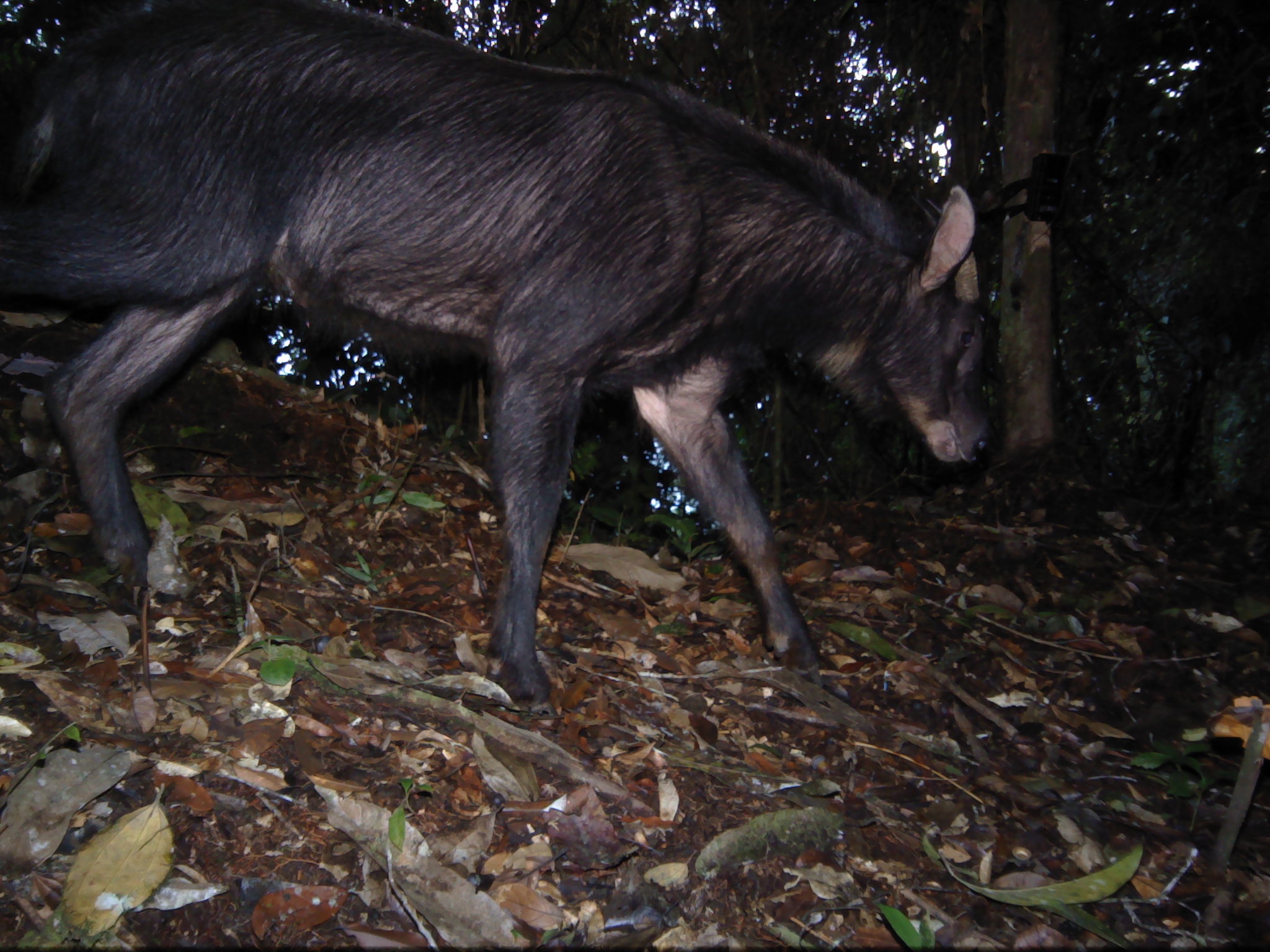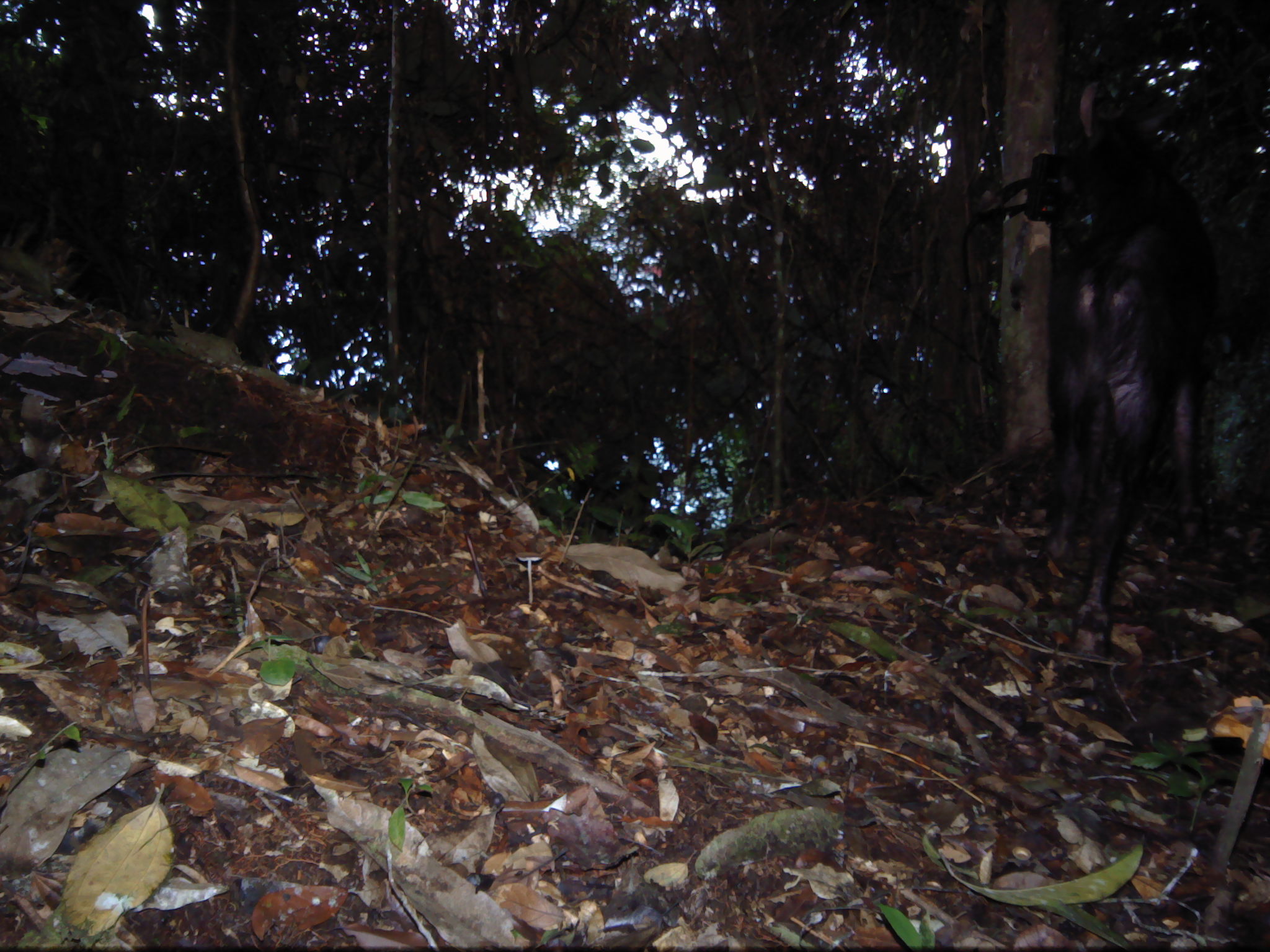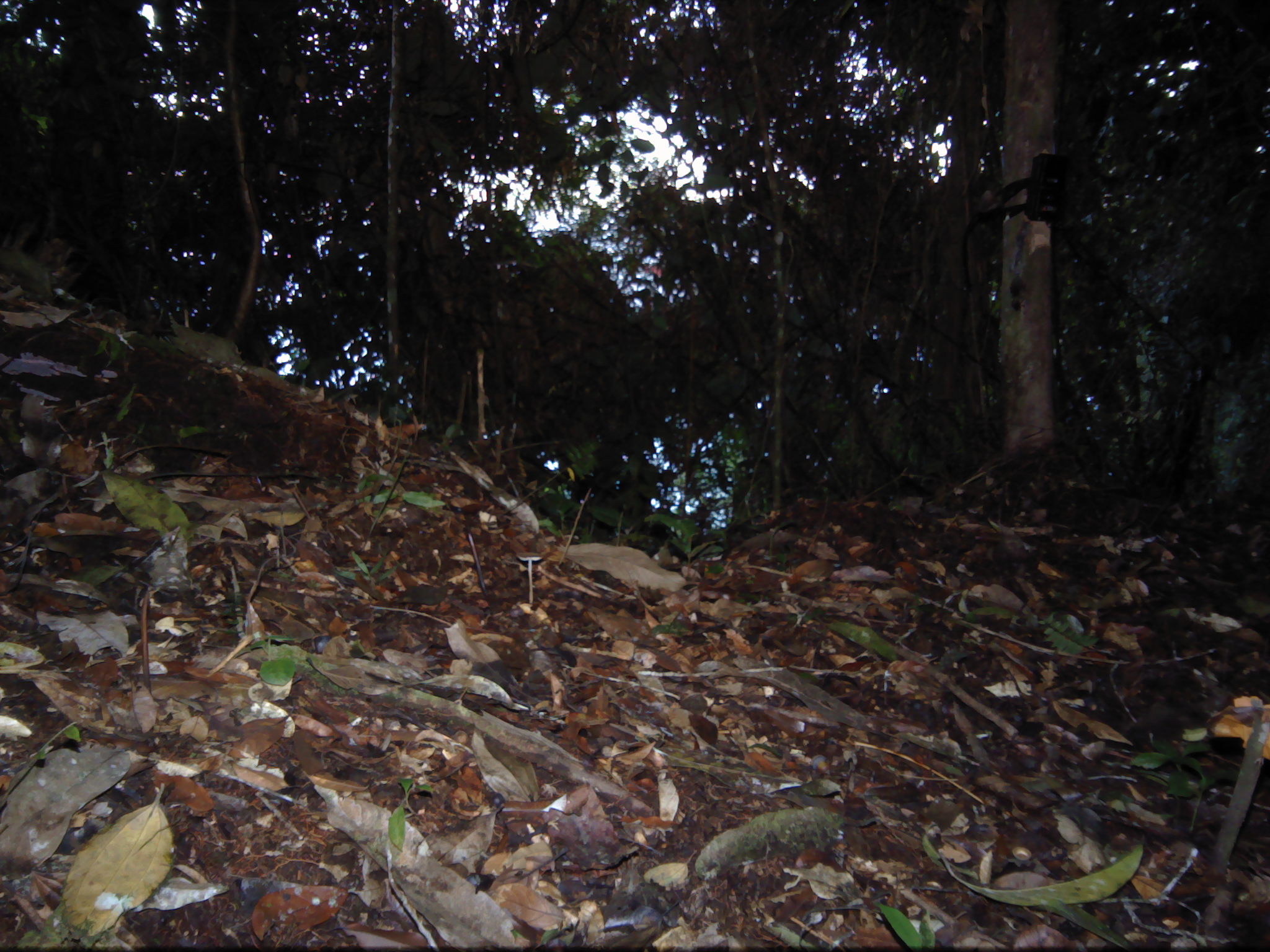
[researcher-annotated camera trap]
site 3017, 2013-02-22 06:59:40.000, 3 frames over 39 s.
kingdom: Animalia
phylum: Chordata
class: Mammalia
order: Artiodactyla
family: Bovidae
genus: Capricornis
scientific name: Capricornis sumatraensis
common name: southern serow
Capricornis sumatraensis (southern serow), count 1.